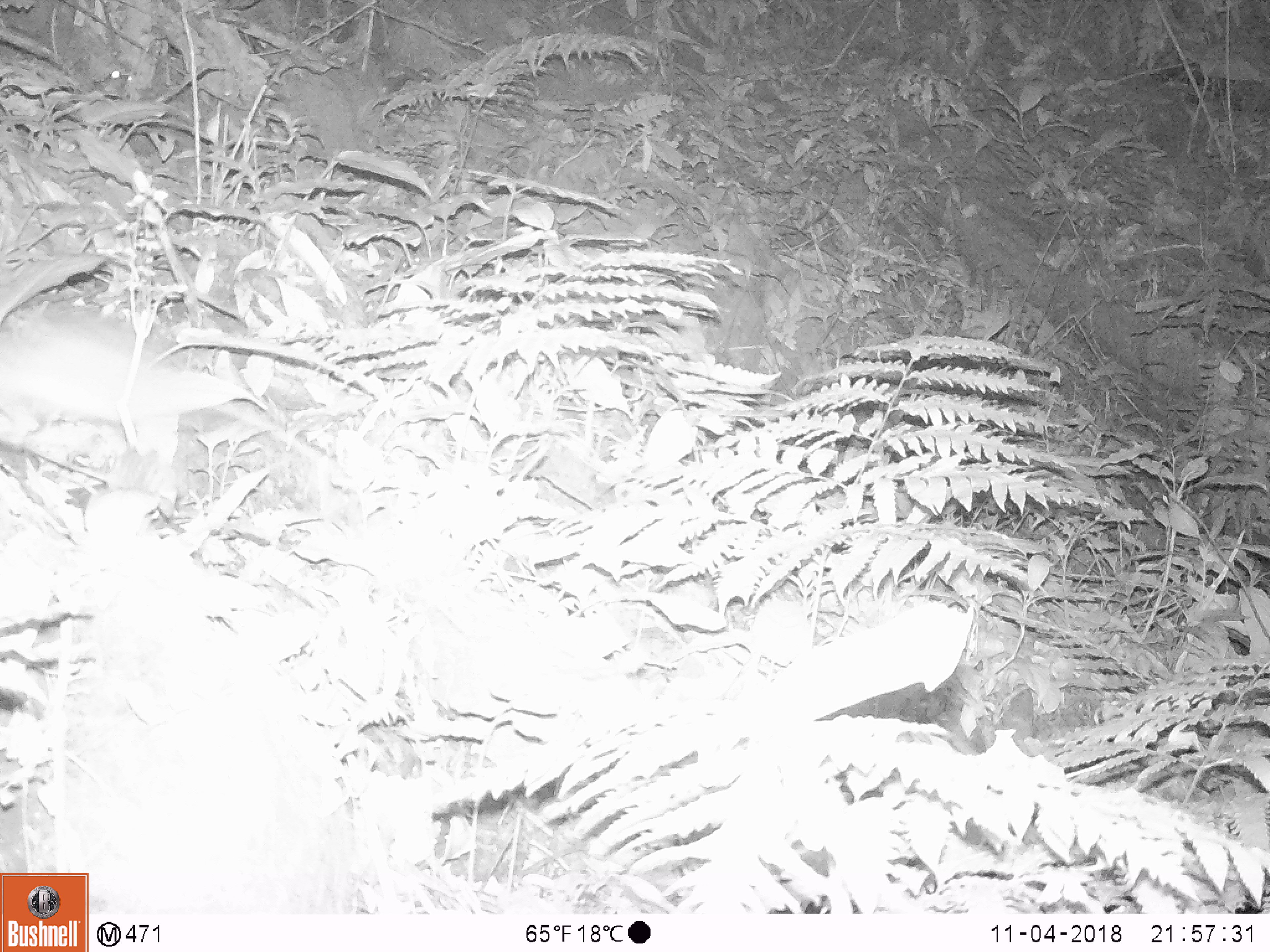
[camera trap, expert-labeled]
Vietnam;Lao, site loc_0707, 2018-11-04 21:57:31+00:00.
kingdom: Animalia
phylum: Chordata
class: Mammalia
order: Rodentia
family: Muridae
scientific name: Muridae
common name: old-world mice and rats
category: unidentified murid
Unidentified murid (old-world mice and rats) (Muridae). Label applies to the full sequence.